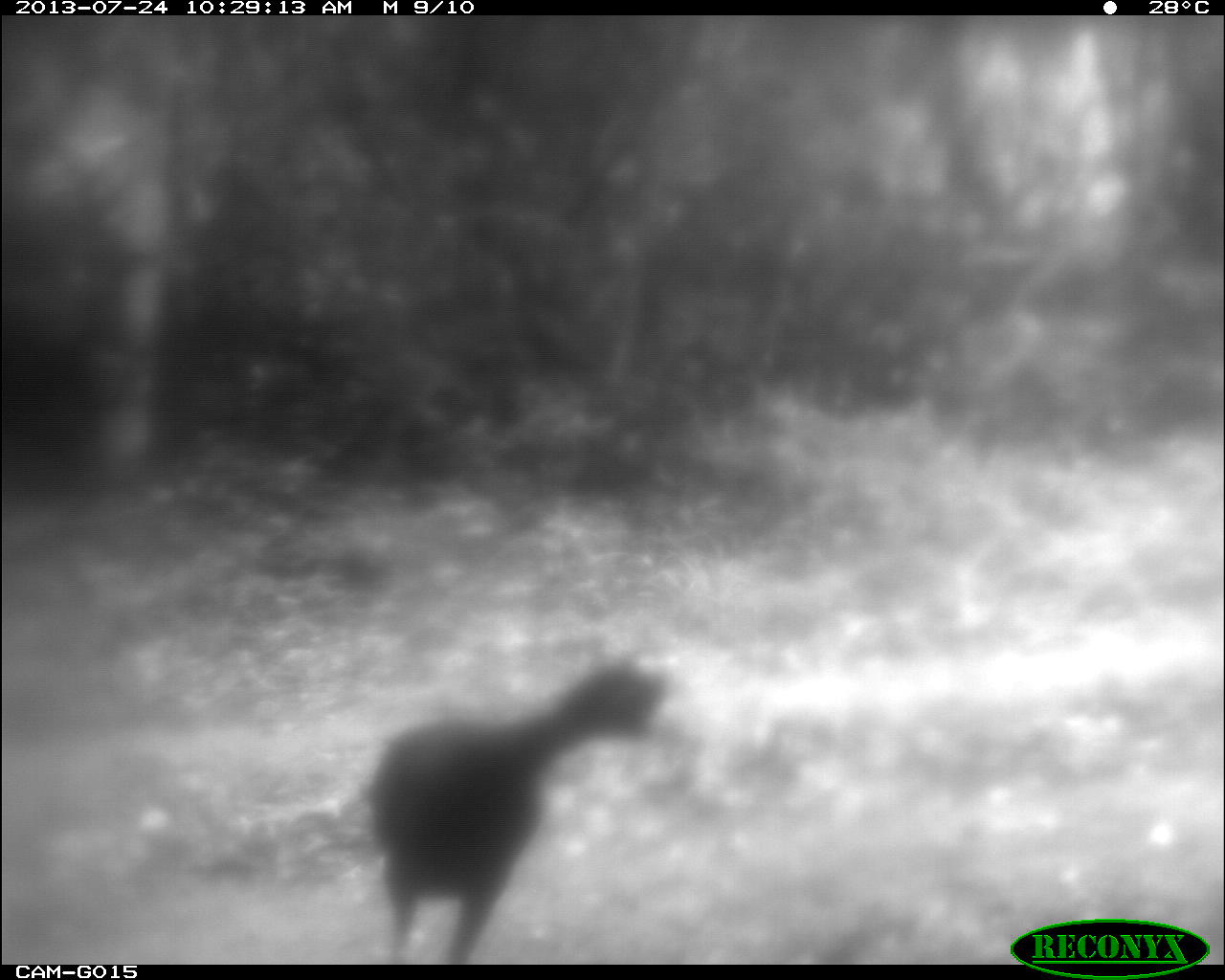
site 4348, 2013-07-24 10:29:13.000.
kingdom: Animalia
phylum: Chordata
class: Aves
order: Galliformes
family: Cracidae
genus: Crax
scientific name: Crax rubra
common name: great curassow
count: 1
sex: male